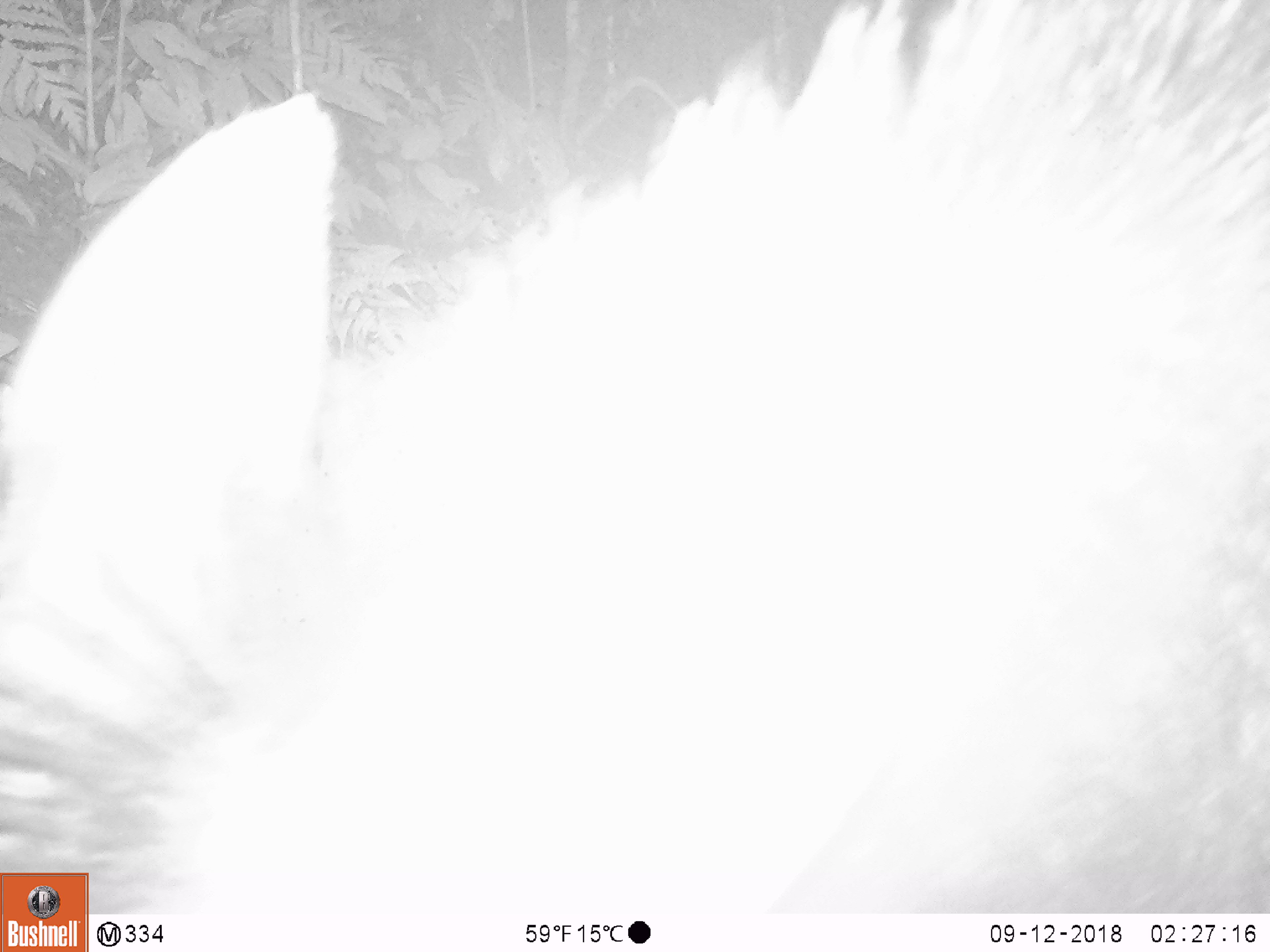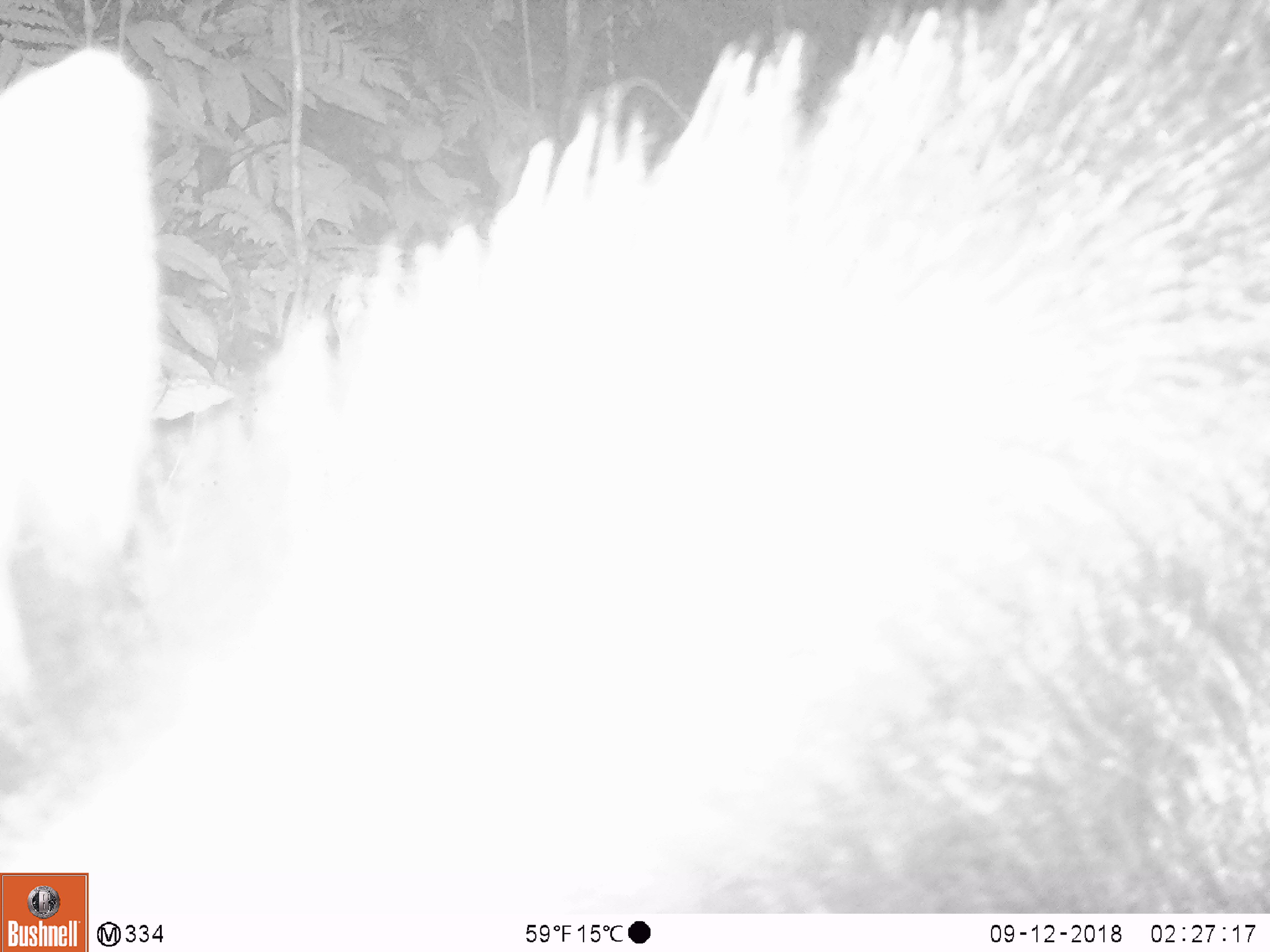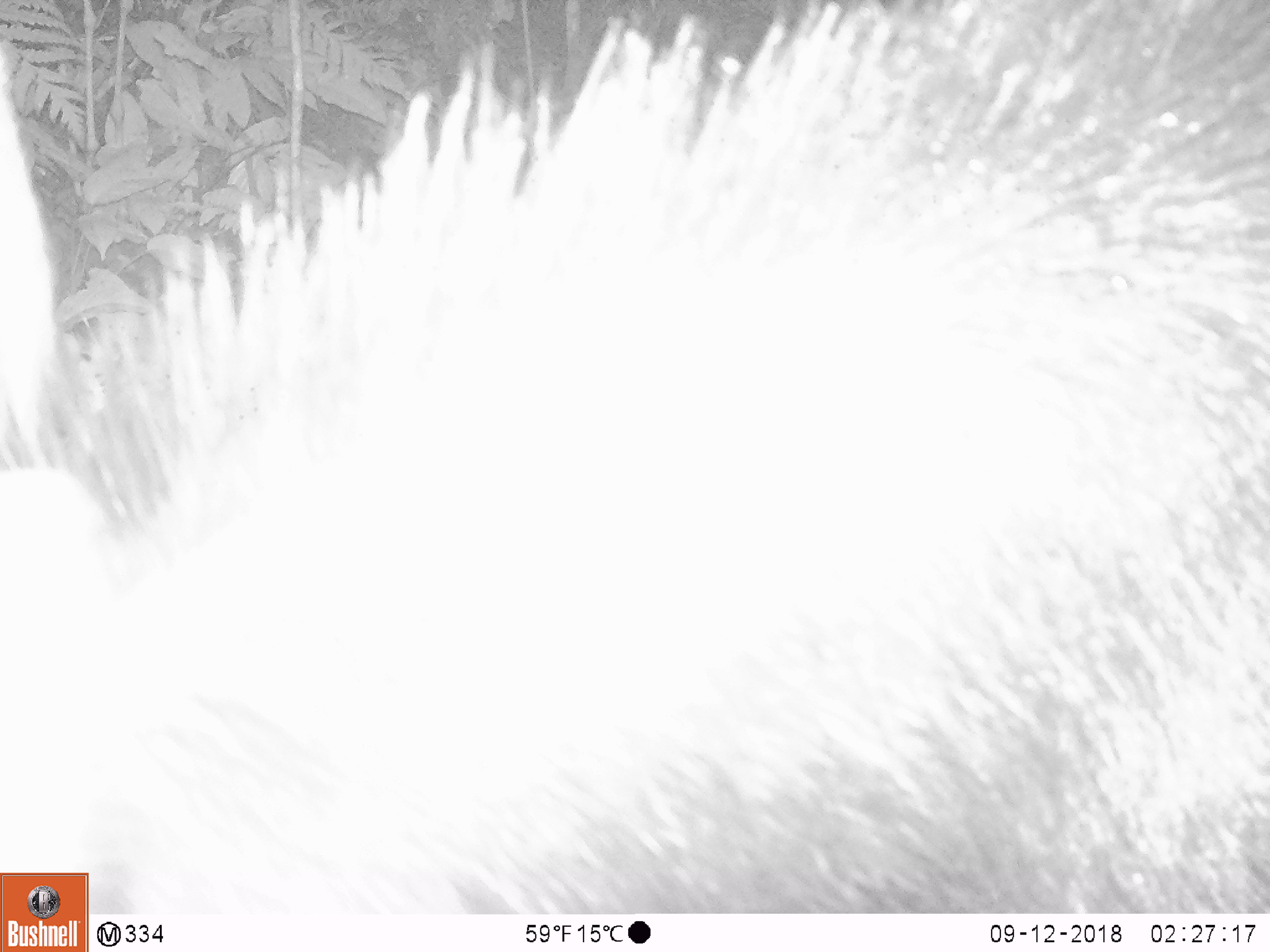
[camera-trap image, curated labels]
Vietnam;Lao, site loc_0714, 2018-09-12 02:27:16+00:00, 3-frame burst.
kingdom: Animalia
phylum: Chordata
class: Mammalia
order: Artiodactyla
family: Bovidae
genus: Capricornis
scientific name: Capricornis sumatraensis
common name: chinese serow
Chinese serow (Capricornis sumatraensis). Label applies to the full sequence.